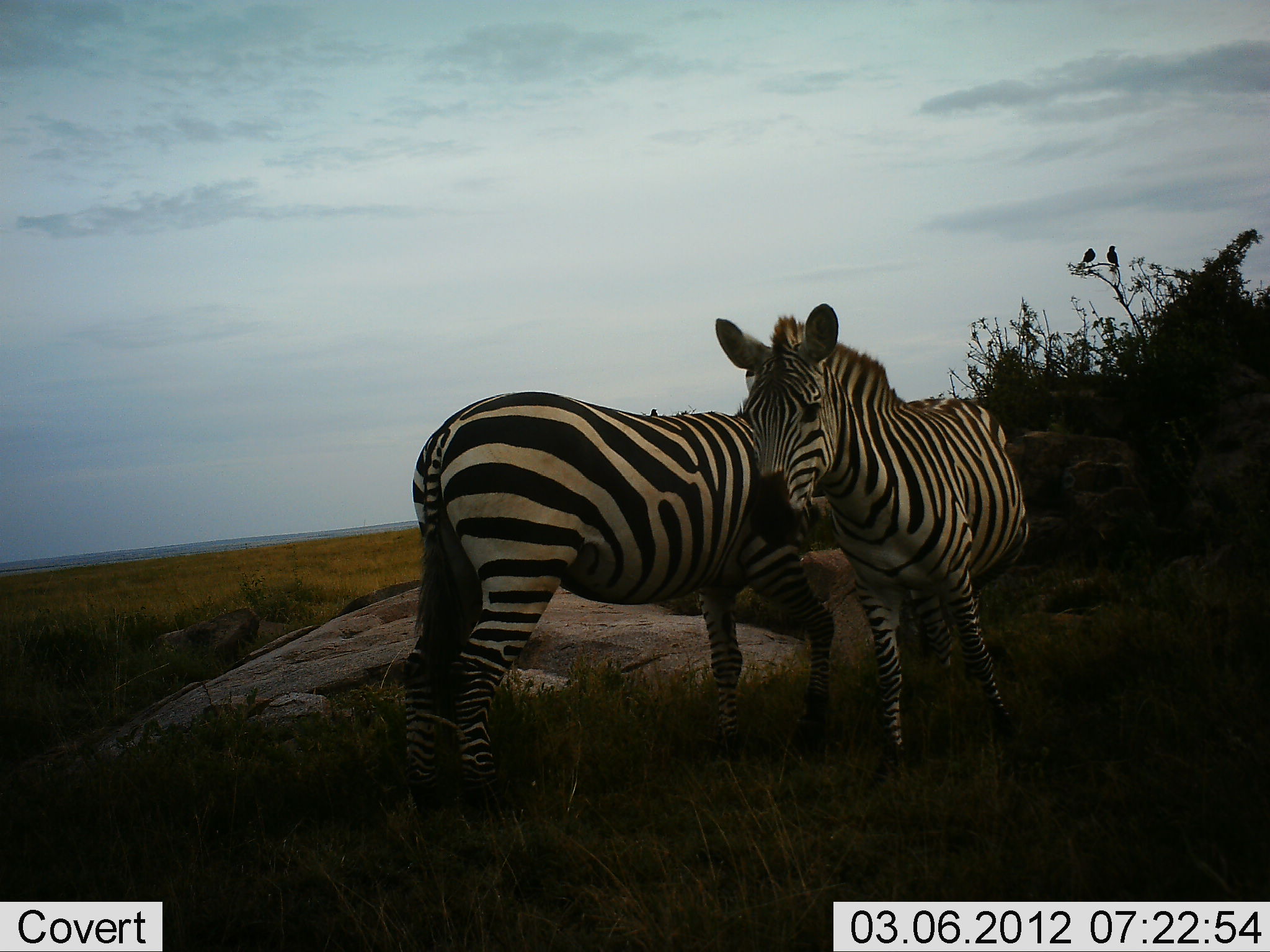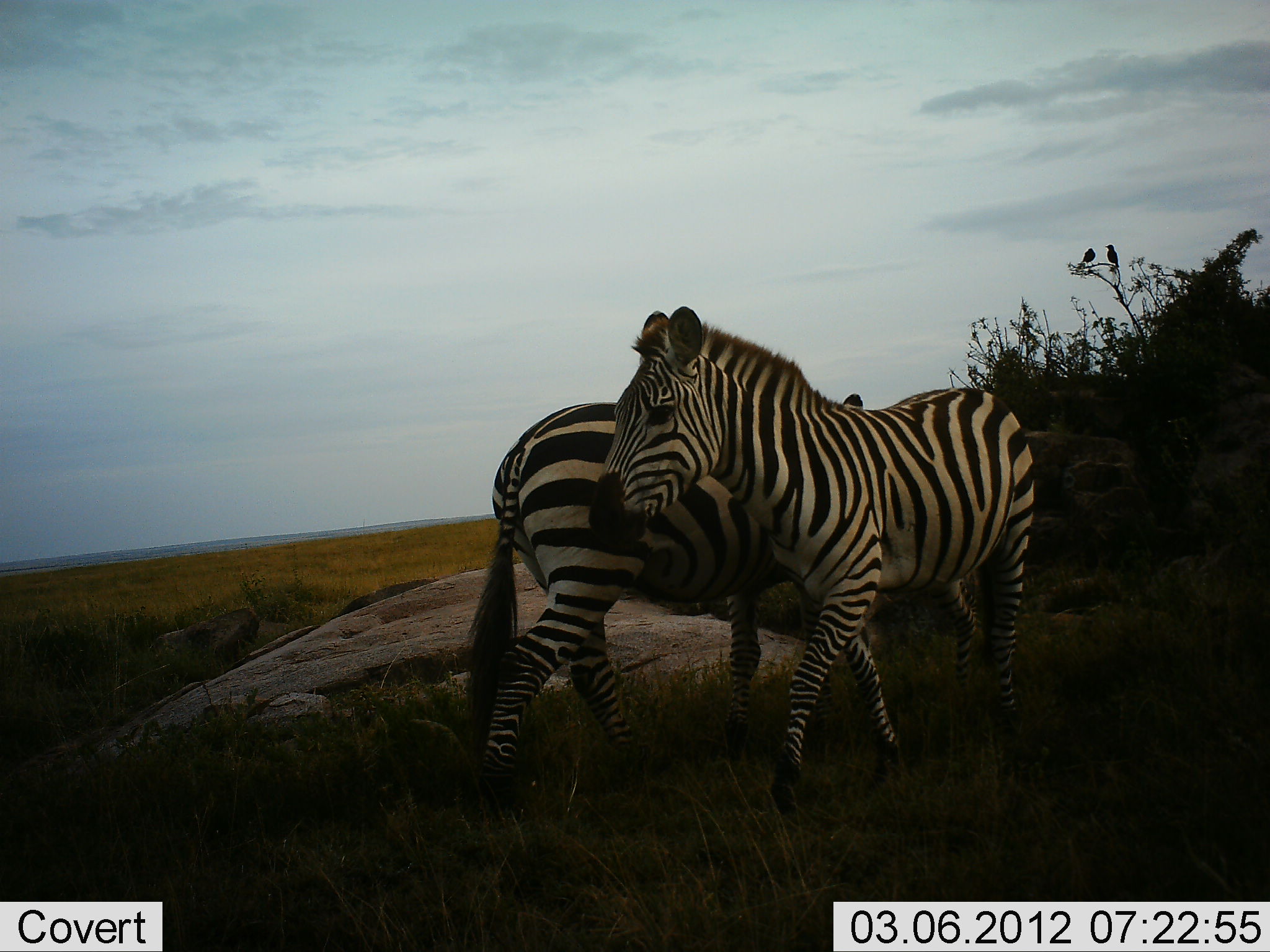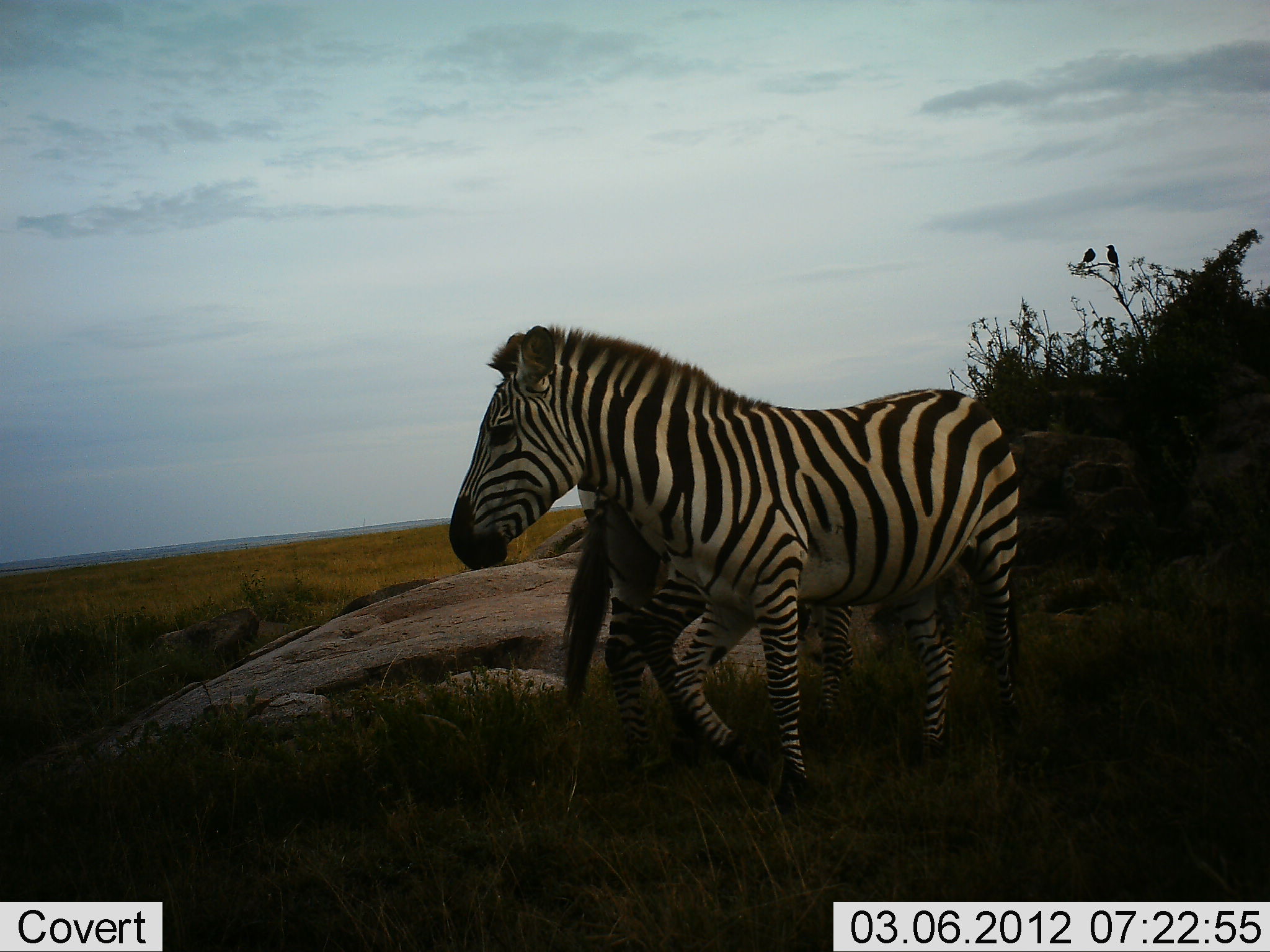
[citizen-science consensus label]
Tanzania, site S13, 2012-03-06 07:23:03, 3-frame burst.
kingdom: Animalia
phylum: Chordata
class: Mammalia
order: Perissodactyla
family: Equidae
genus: Equus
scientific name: Equus quagga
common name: plains zebra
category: zebra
Zebra (plains zebra) (Equus quagga), count 2. Behavior (volunteer vote fractions): standing 15%, resting 0%, moving 42%, interacting 58%. Young present (vote fraction): 0%. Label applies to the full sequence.